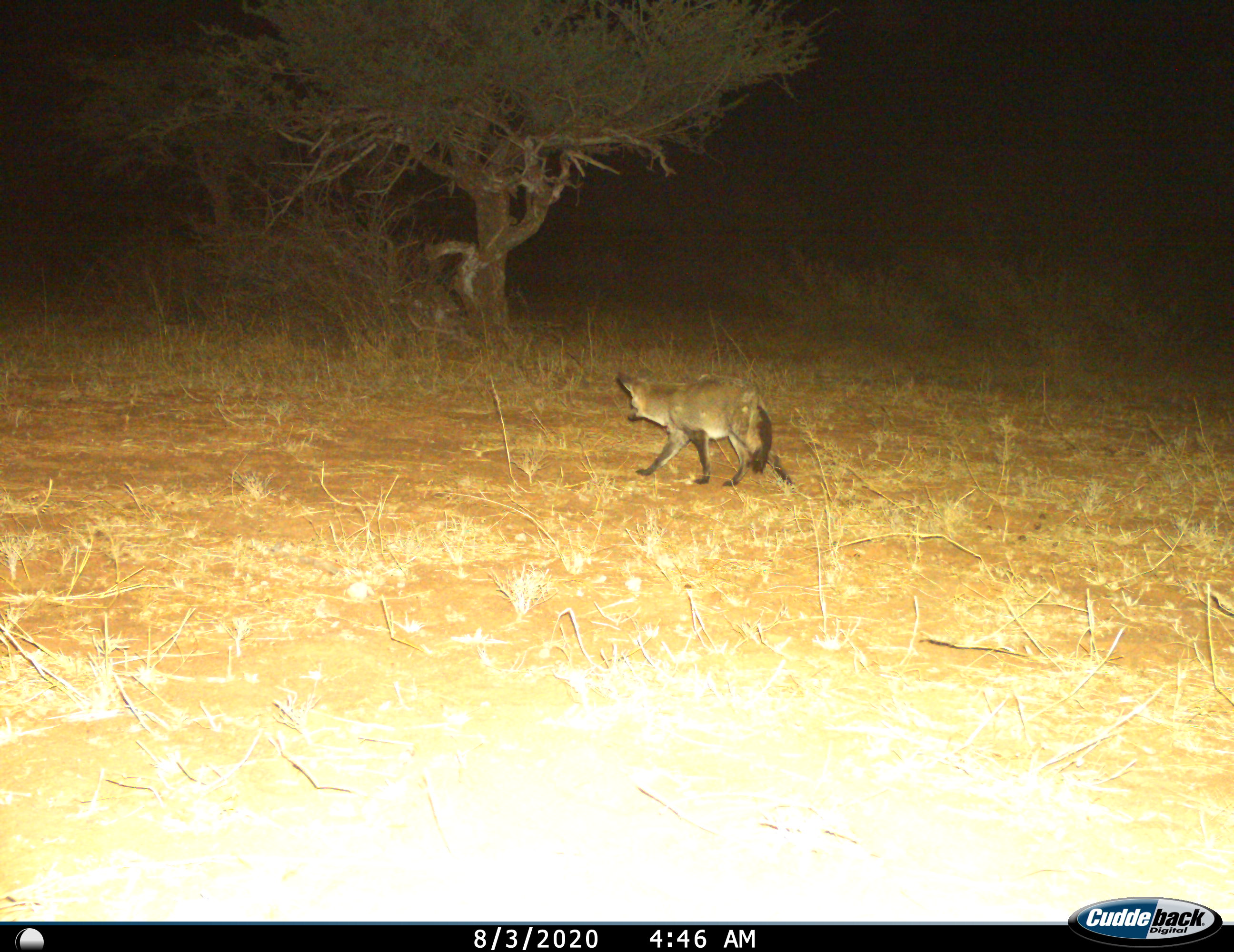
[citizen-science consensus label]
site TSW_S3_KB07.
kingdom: Animalia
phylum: Chordata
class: Mammalia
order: Carnivora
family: Canidae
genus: Otocyon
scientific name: Otocyon megalotis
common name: bat-eared fox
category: foxbateared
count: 1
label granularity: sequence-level